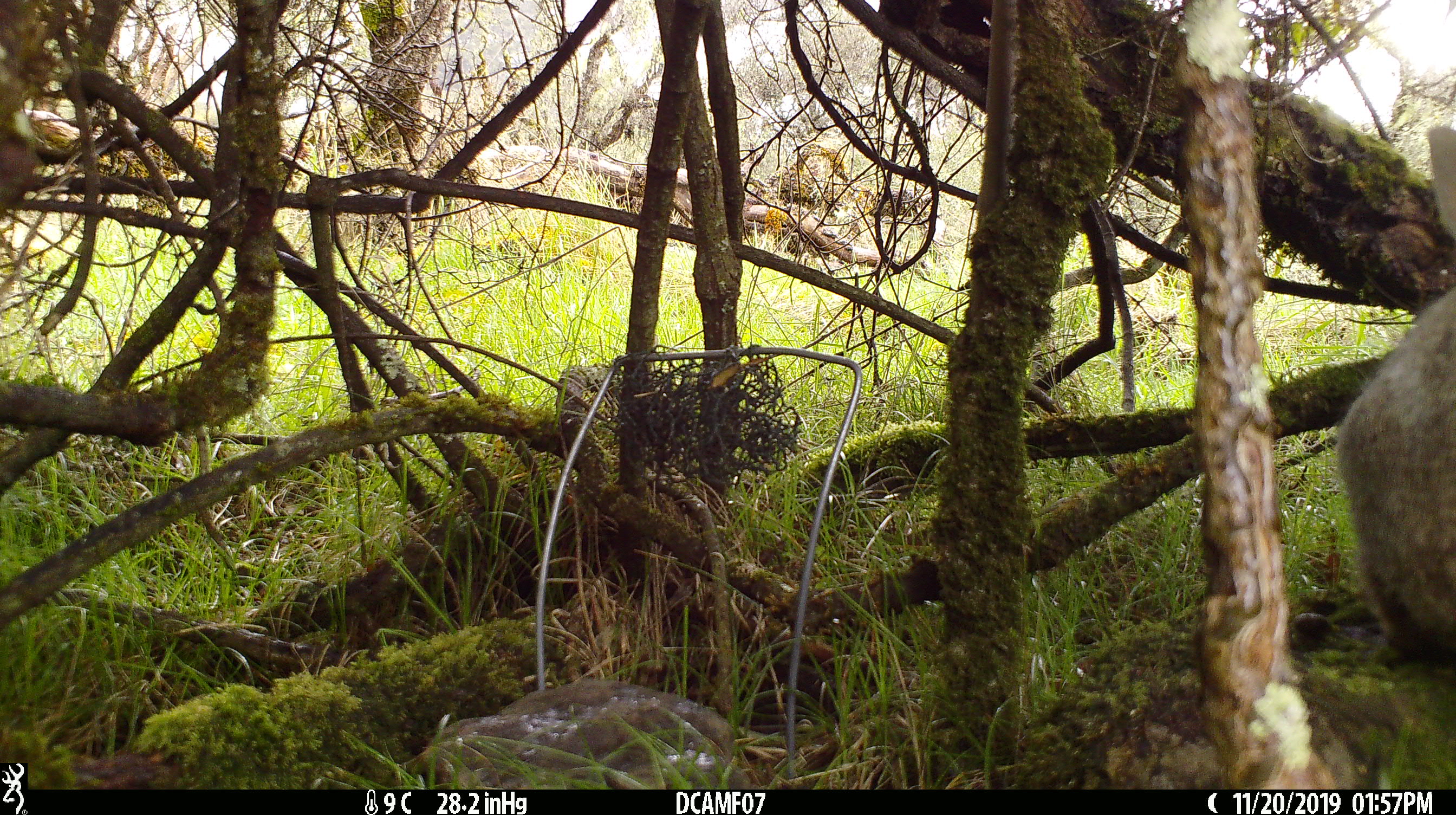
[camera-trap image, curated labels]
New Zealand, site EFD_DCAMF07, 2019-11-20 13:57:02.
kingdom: Animalia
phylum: Chordata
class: Mammalia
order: Lagomorpha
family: Leporidae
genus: Oryctolagus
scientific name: Oryctolagus cuniculus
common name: european rabbit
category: rabbit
Rabbit (european rabbit) (Oryctolagus cuniculus).